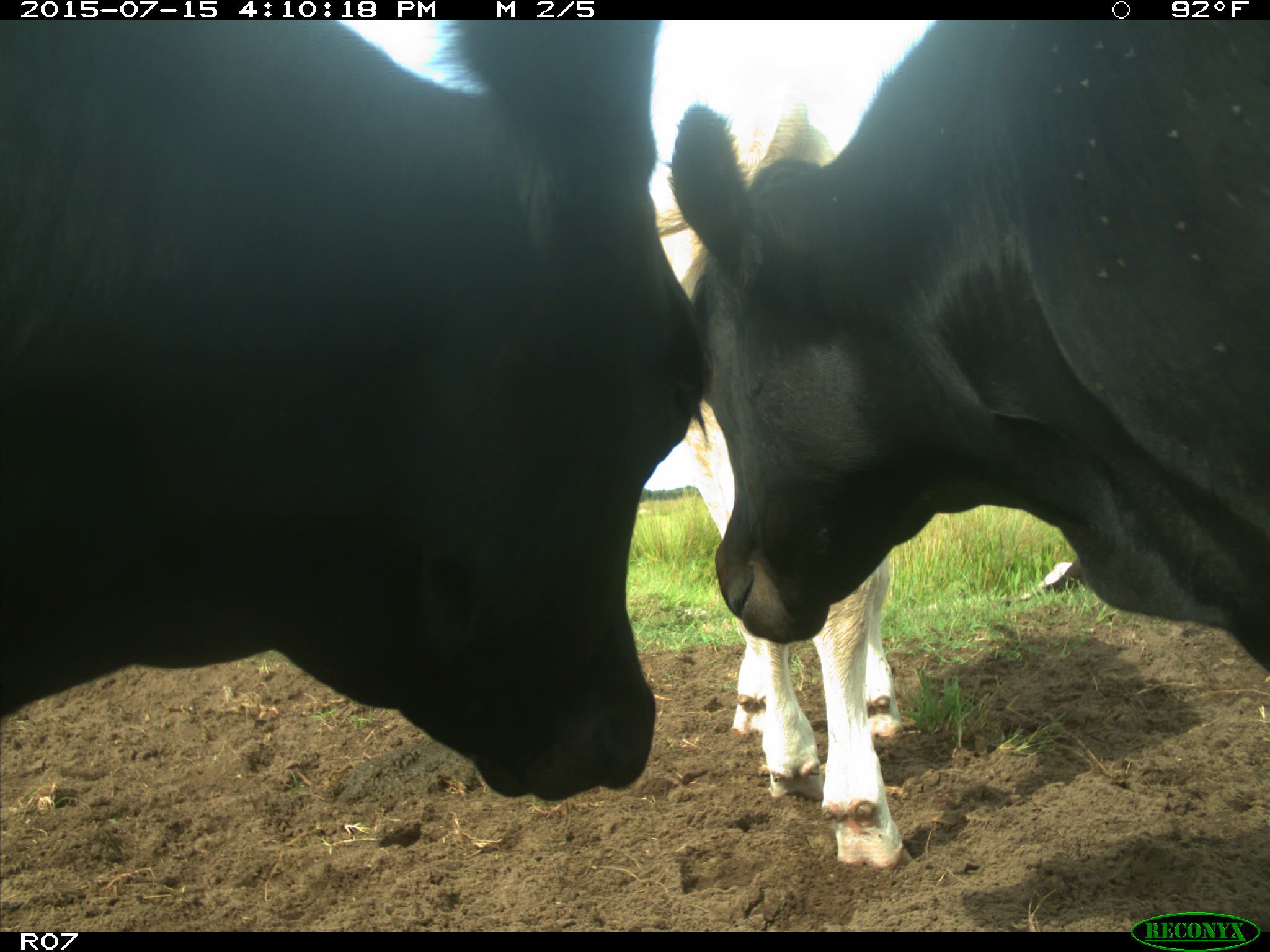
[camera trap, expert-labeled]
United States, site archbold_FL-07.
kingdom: Animalia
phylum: Chordata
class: Mammalia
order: Artiodactyla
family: Bovidae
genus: Bos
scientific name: Bos taurus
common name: domestic cow